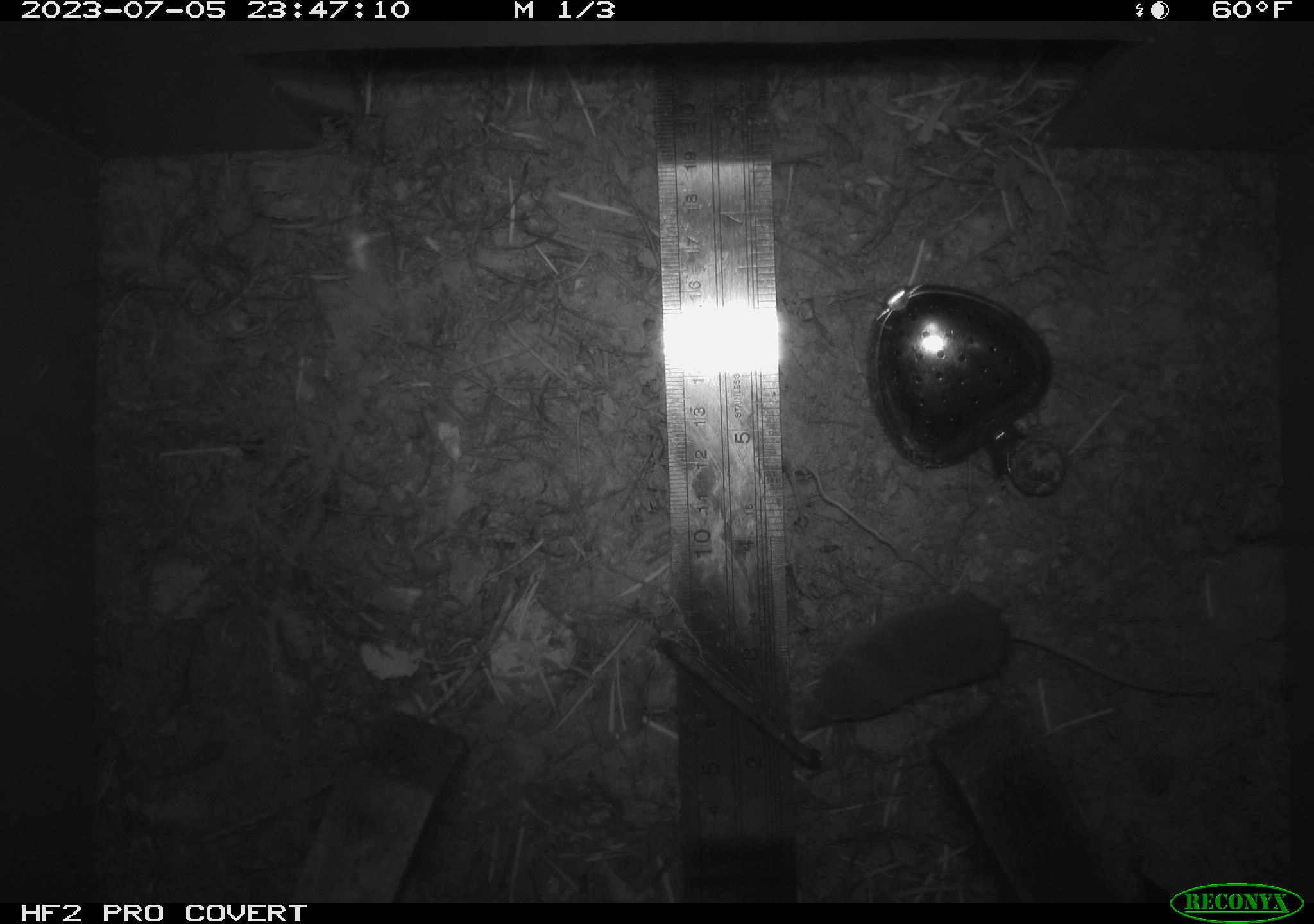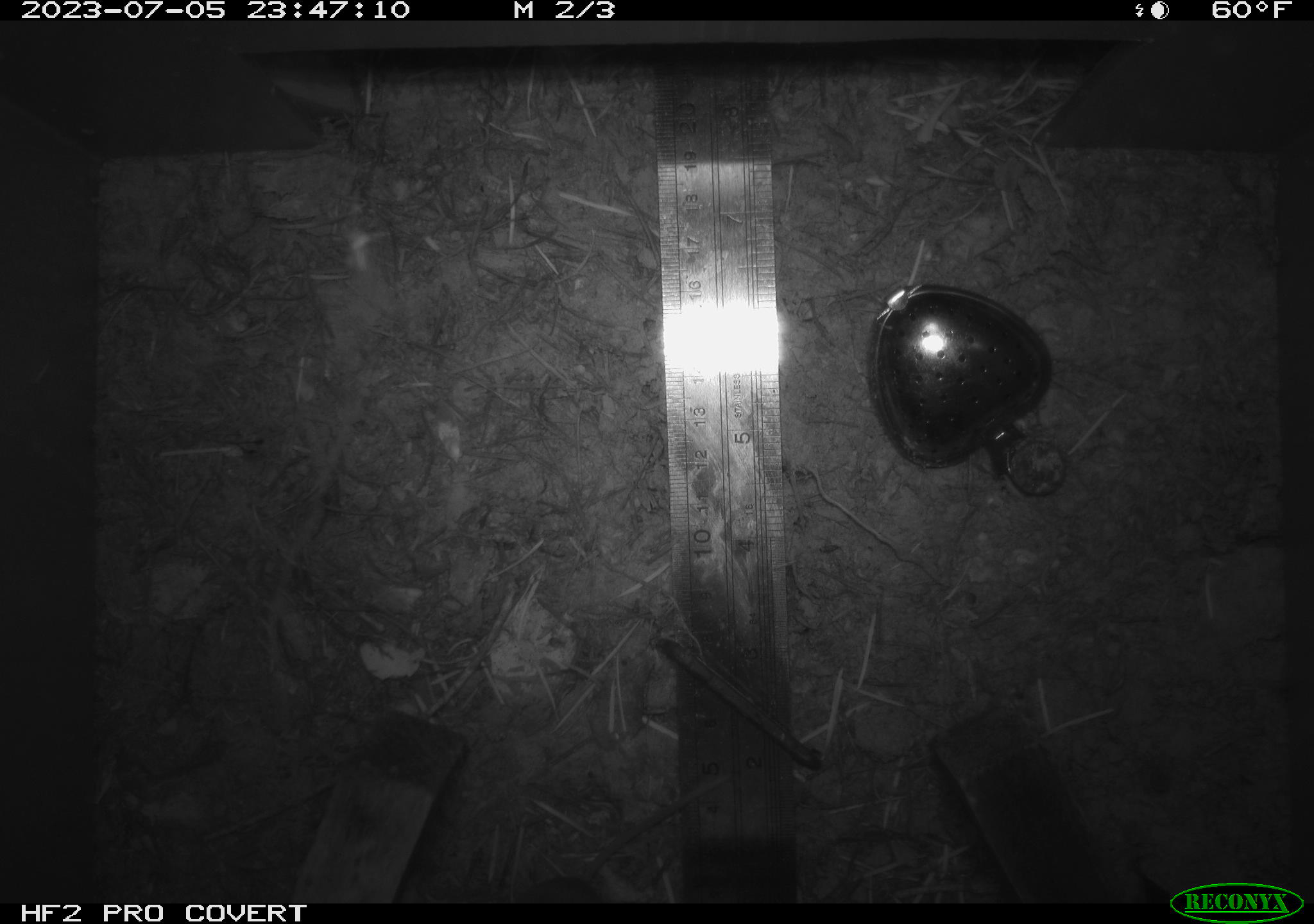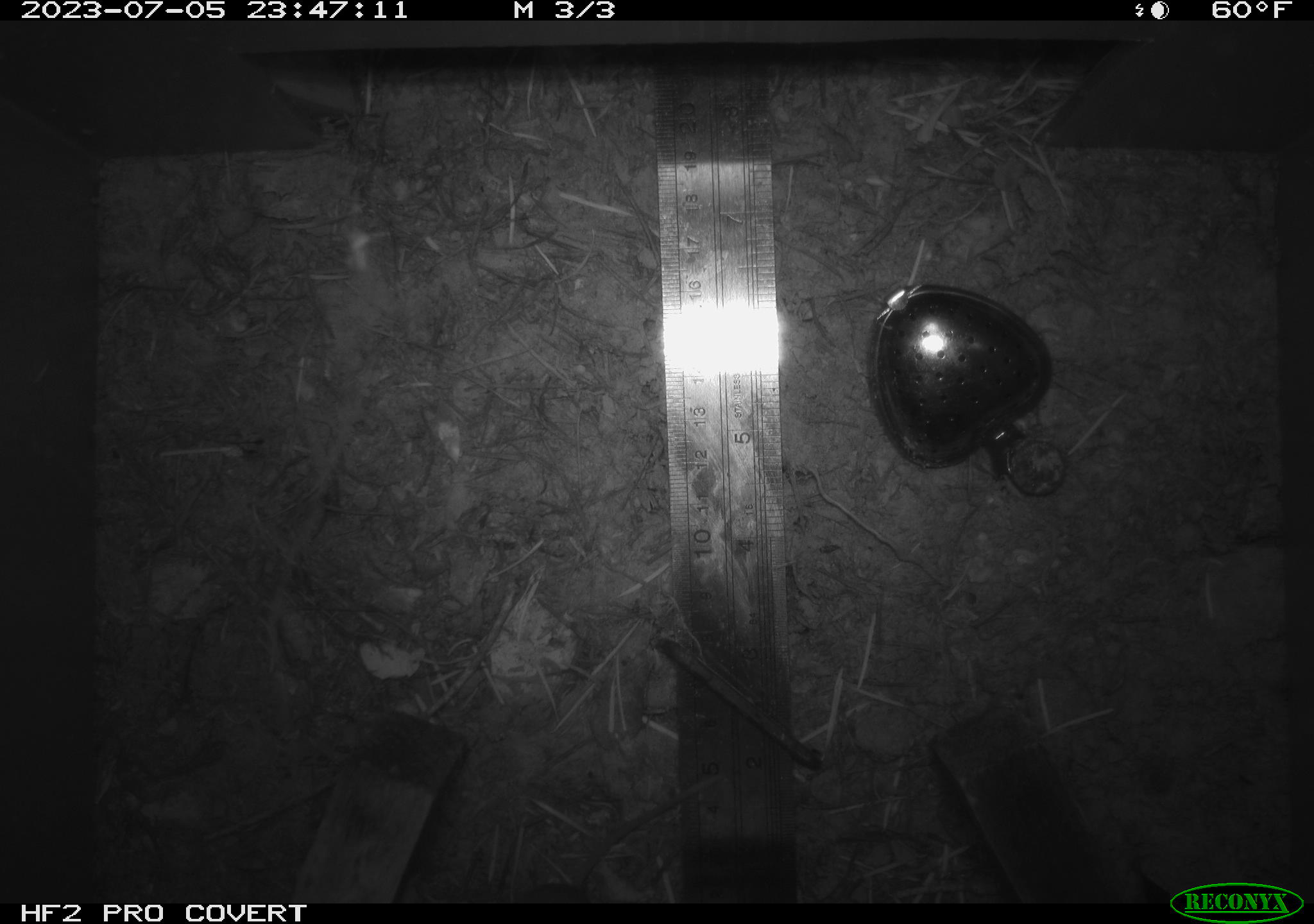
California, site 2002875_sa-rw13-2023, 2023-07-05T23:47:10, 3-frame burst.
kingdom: Animalia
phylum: Chordata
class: Mammalia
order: Eulipotyphla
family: Soricidae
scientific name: Soricidae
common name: shrews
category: soricidae family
Soricidae family (shrews) (Soricidae).